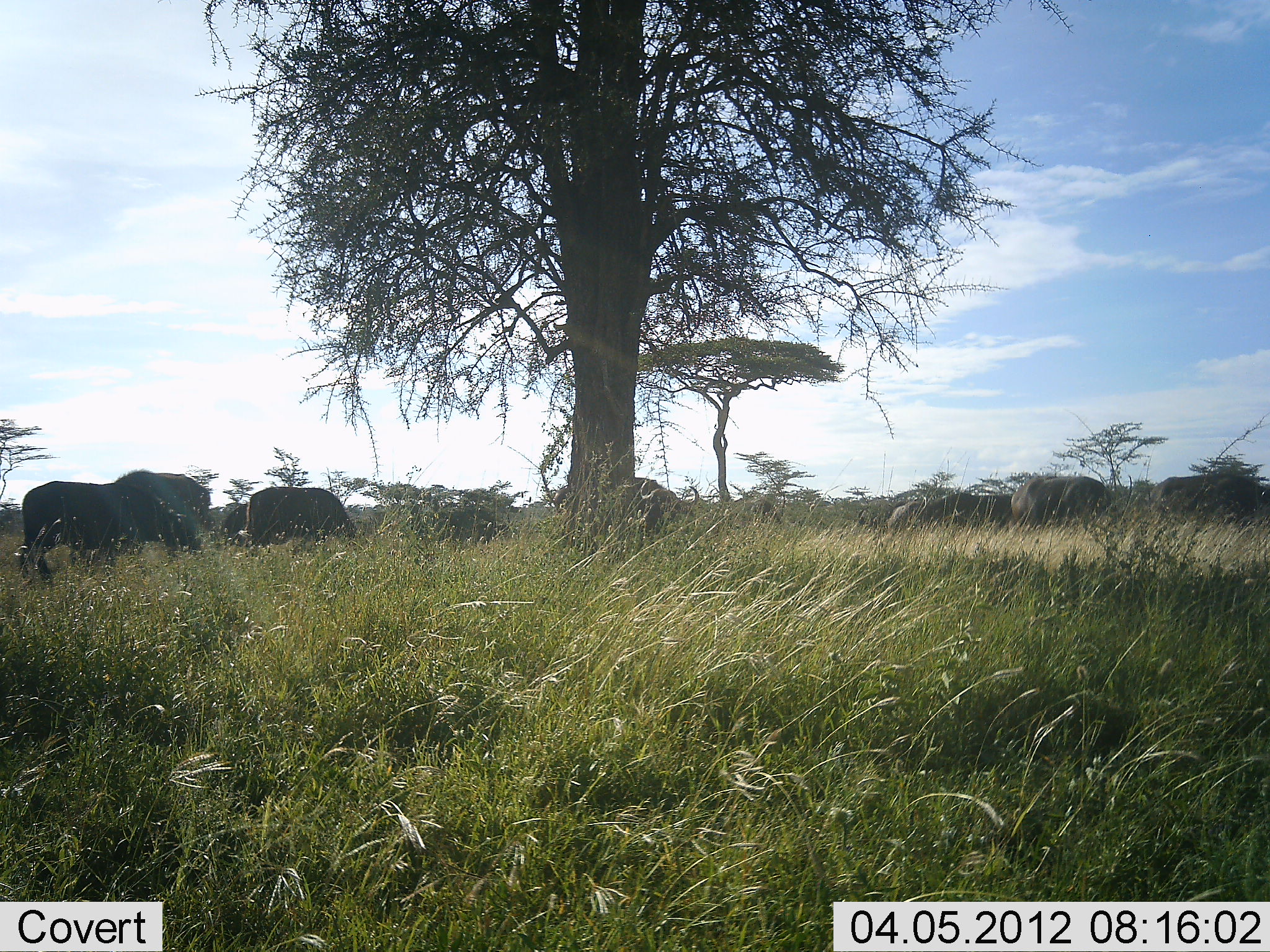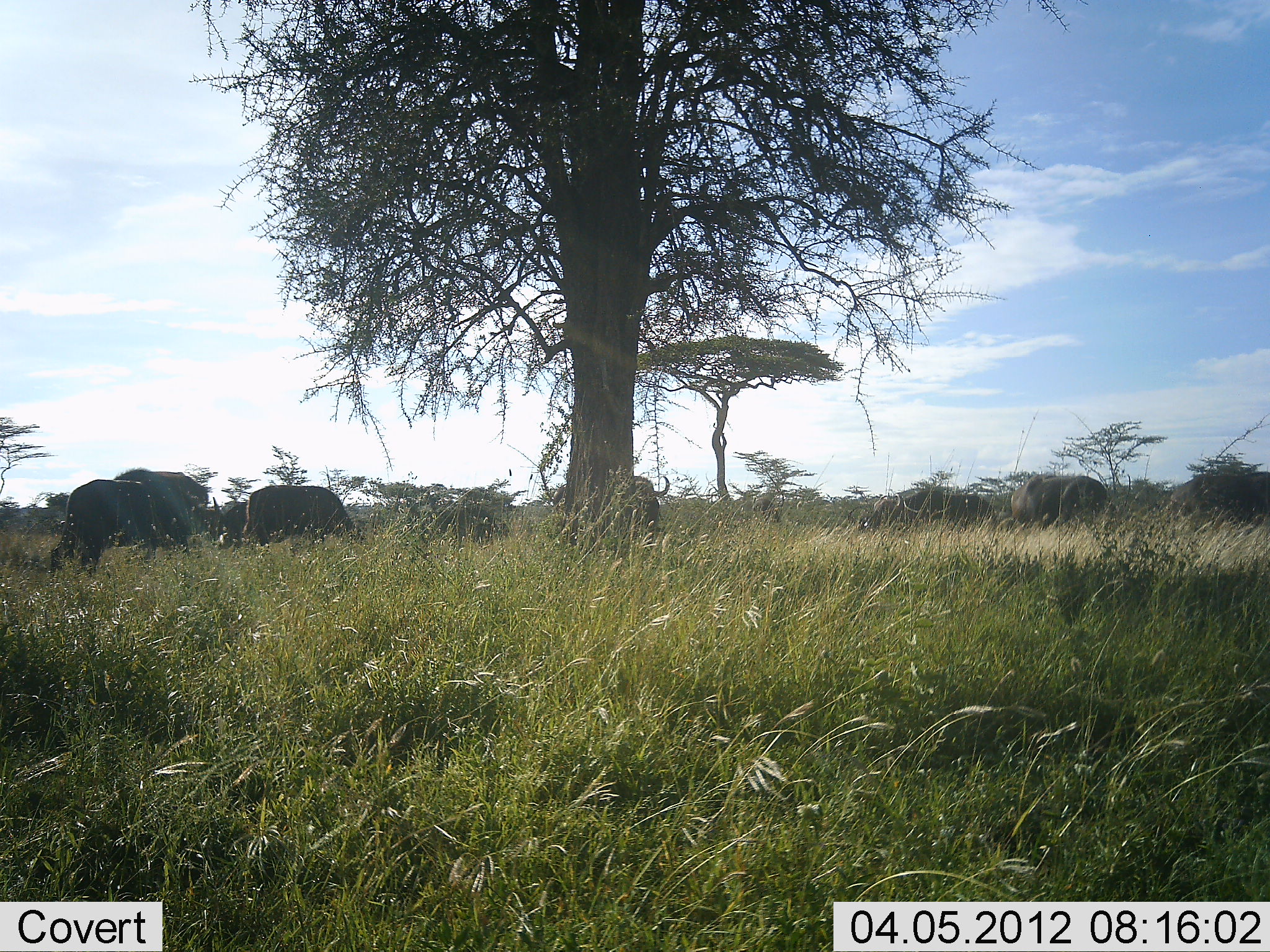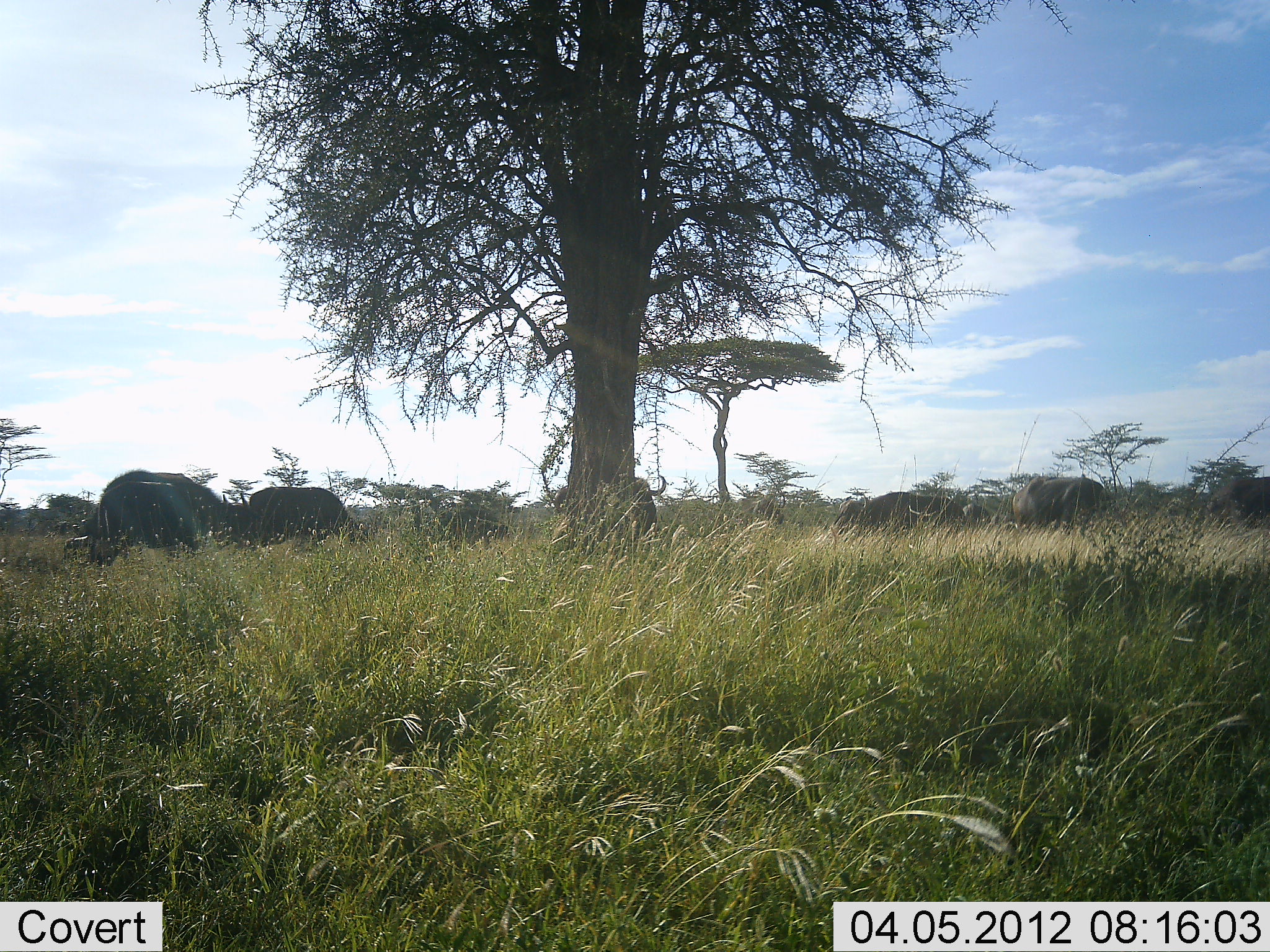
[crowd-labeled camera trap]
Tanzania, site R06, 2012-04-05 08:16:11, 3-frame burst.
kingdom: Animalia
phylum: Chordata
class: Mammalia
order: Artiodactyla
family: Bovidae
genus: Connochaetes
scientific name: Connochaetes taurinus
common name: blue wildebeest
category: wildebeest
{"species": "wildebeest (blue wildebeest) (Connochaetes taurinus)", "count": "7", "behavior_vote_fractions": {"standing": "57%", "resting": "0%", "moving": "50%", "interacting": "7%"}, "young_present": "0%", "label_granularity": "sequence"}